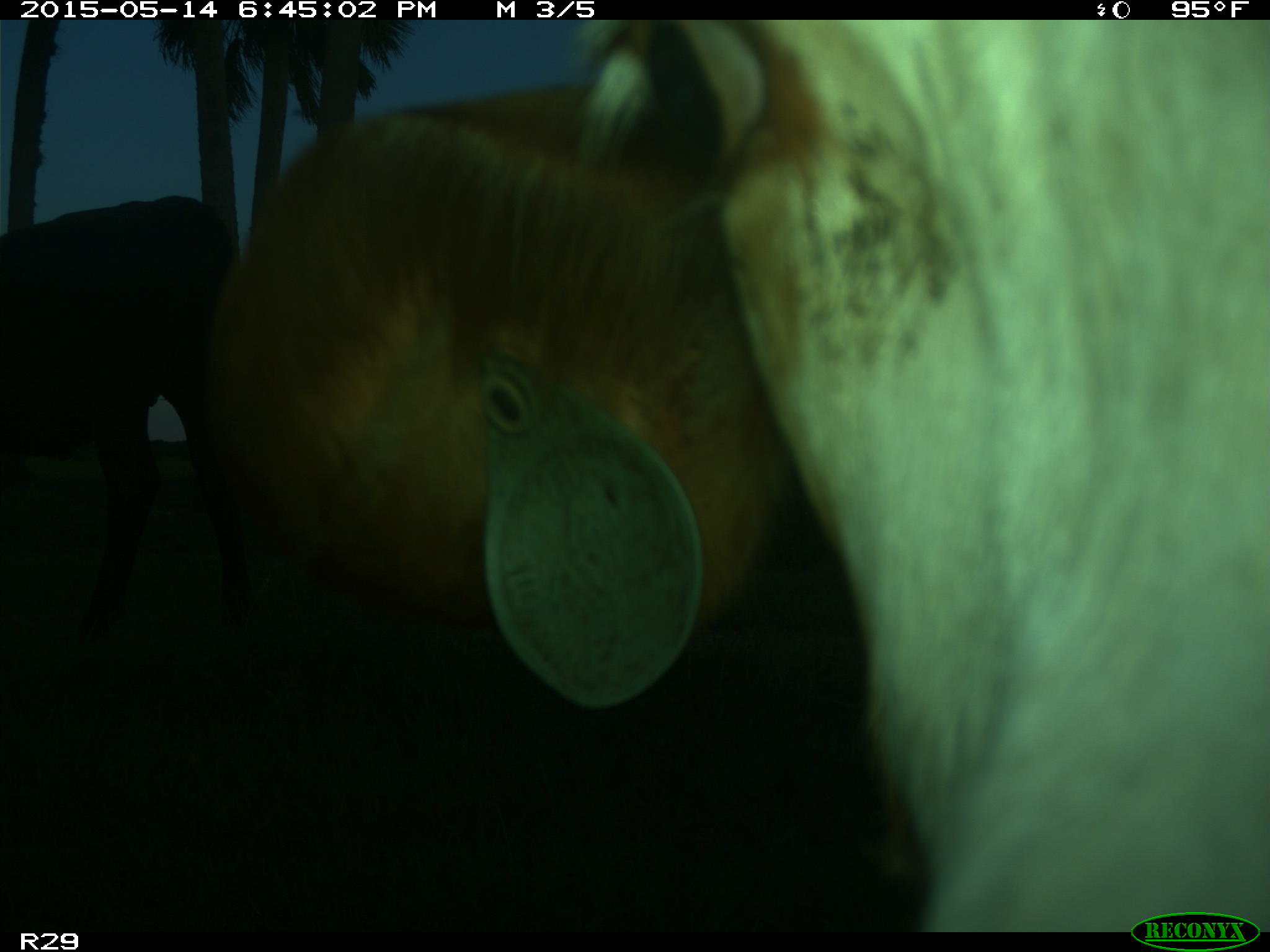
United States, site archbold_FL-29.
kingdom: Animalia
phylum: Chordata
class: Mammalia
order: Artiodactyla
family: Bovidae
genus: Bos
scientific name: Bos taurus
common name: domestic cow